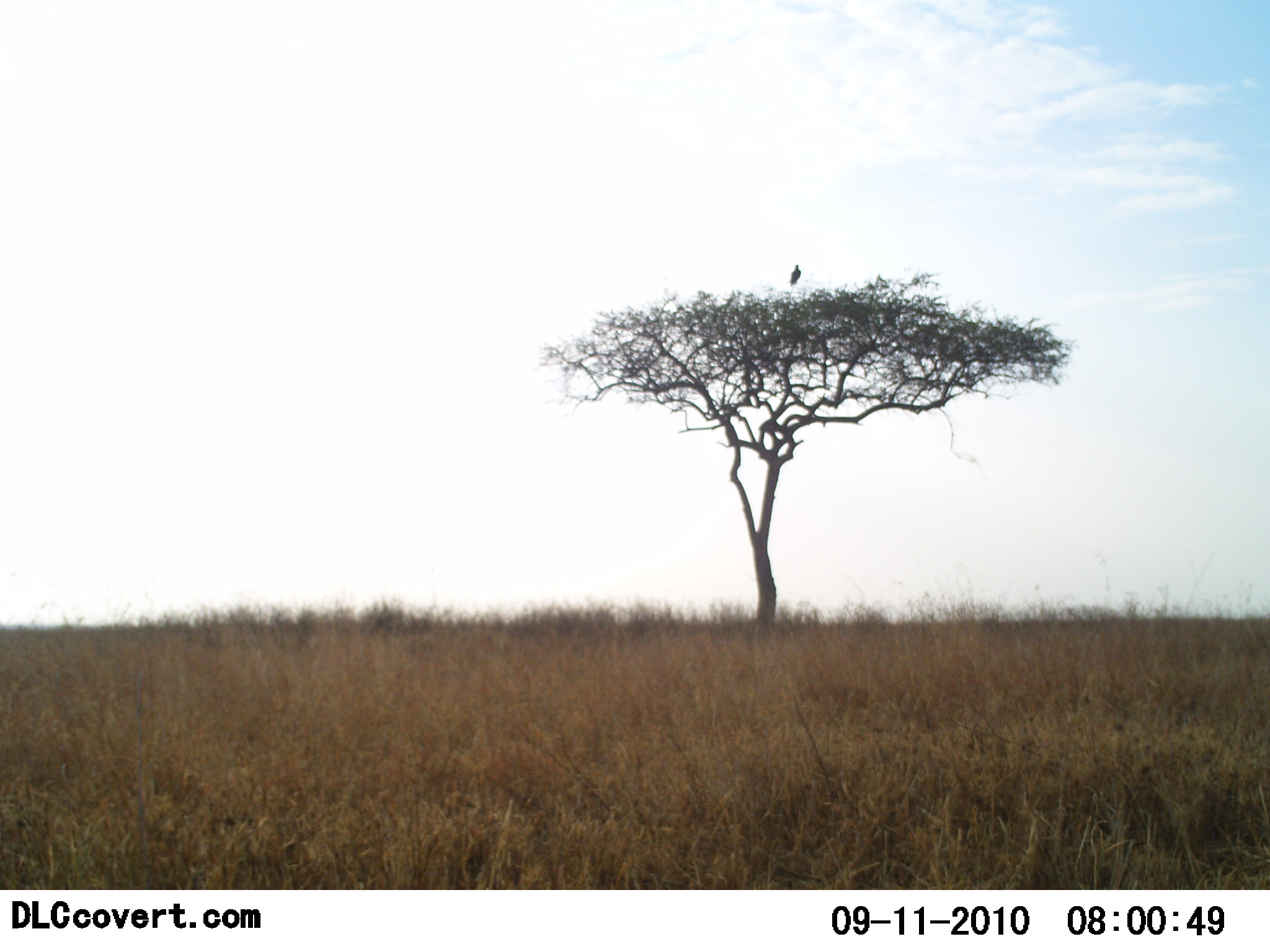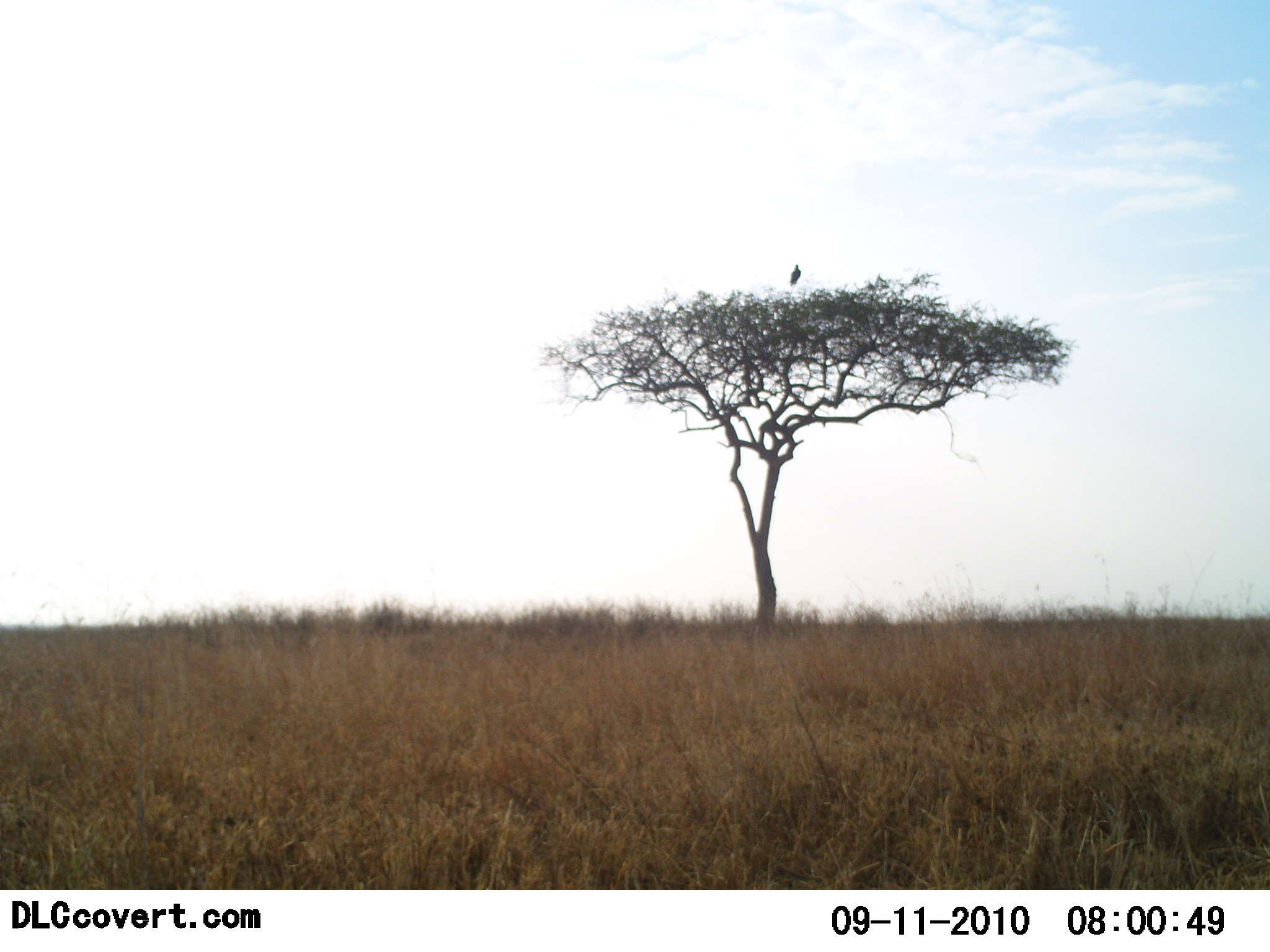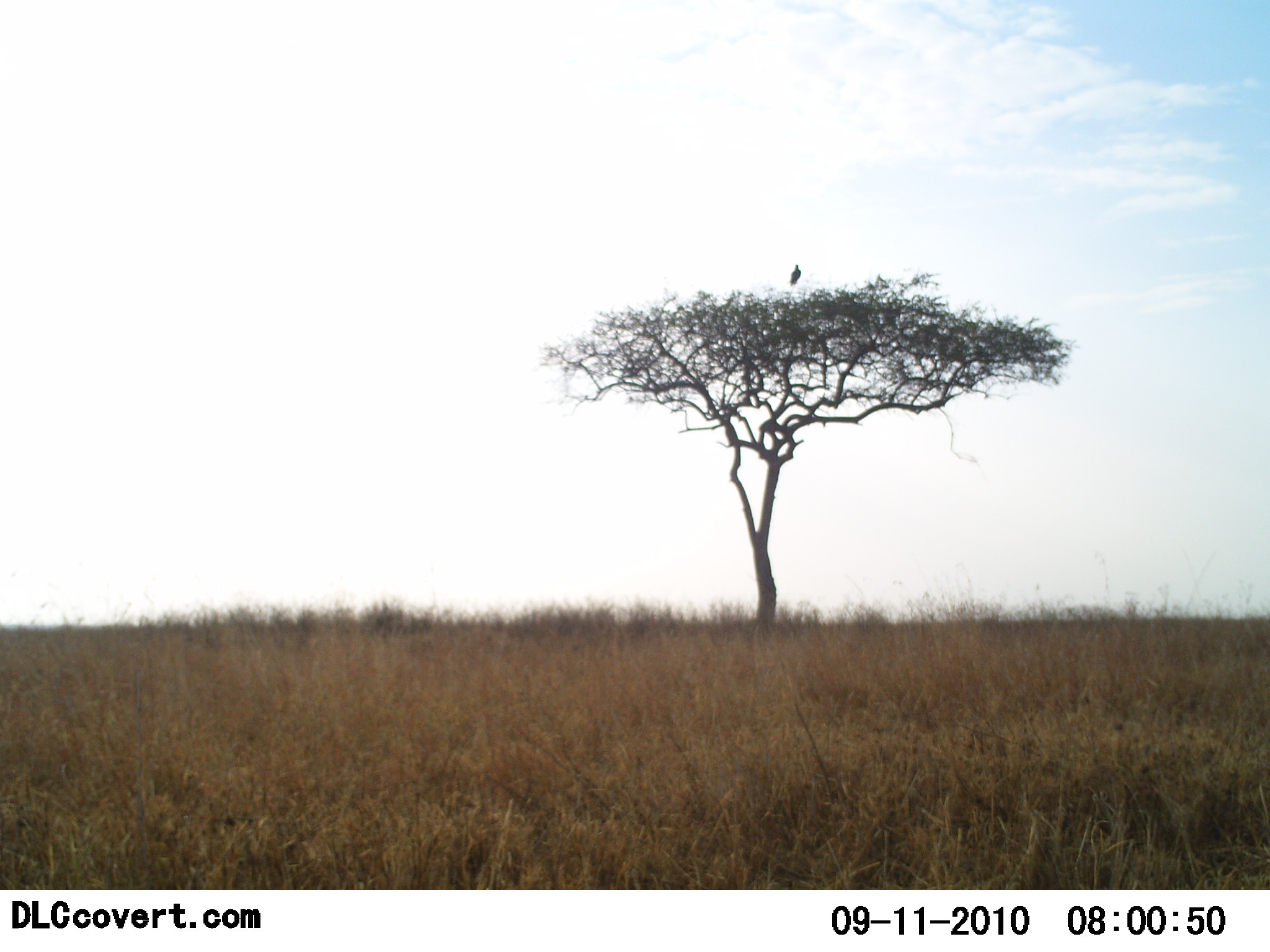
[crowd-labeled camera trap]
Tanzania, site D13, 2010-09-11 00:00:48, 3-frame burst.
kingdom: Animalia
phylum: Chordata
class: Aves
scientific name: Aves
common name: bird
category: otherbird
Otherbird (bird) (Aves), count 1. Behavior (volunteer vote fractions): standing 68%, resting 37%, moving 0%, interacting 0%. Young present (vote fraction): 0%. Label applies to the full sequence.